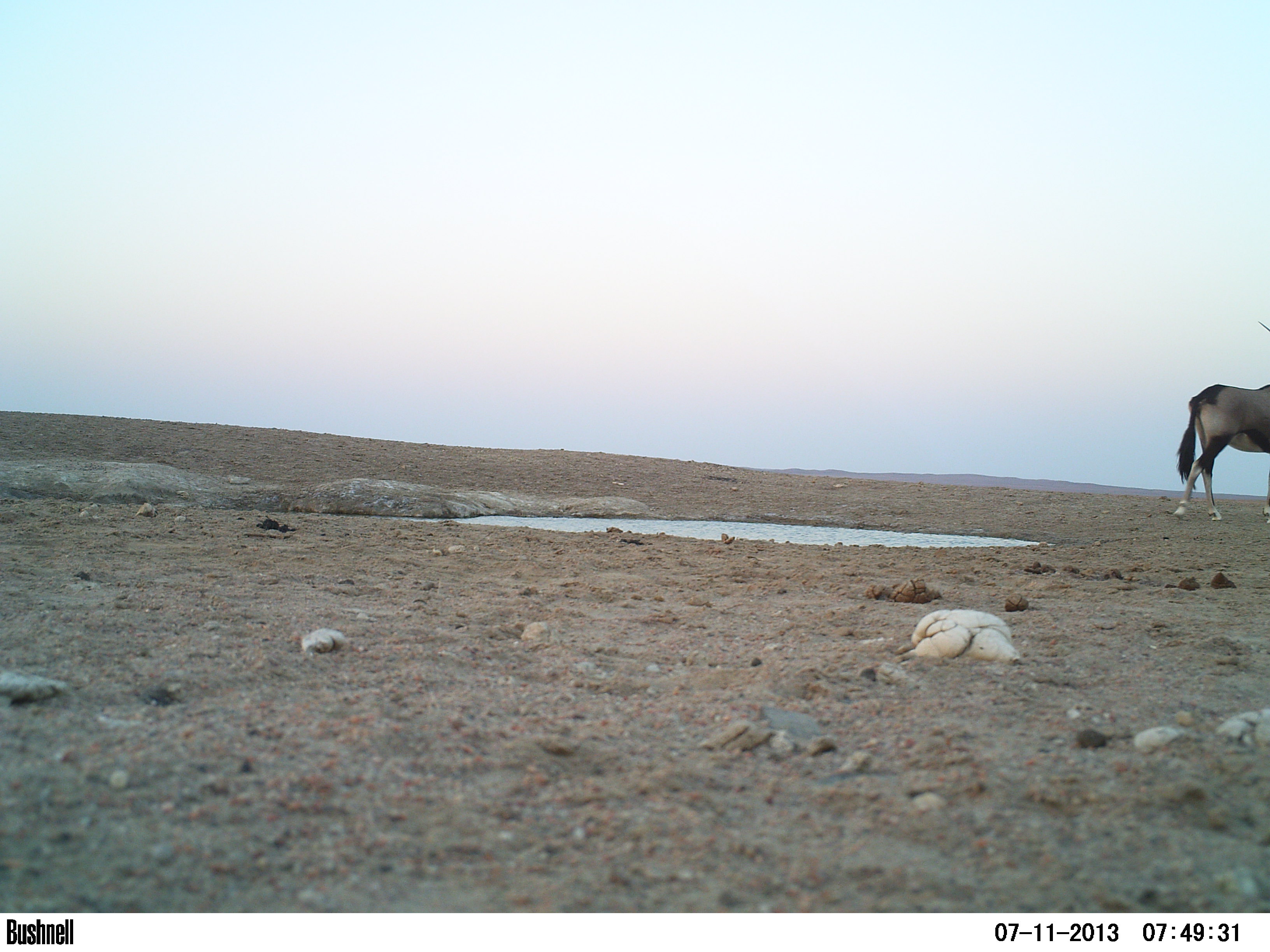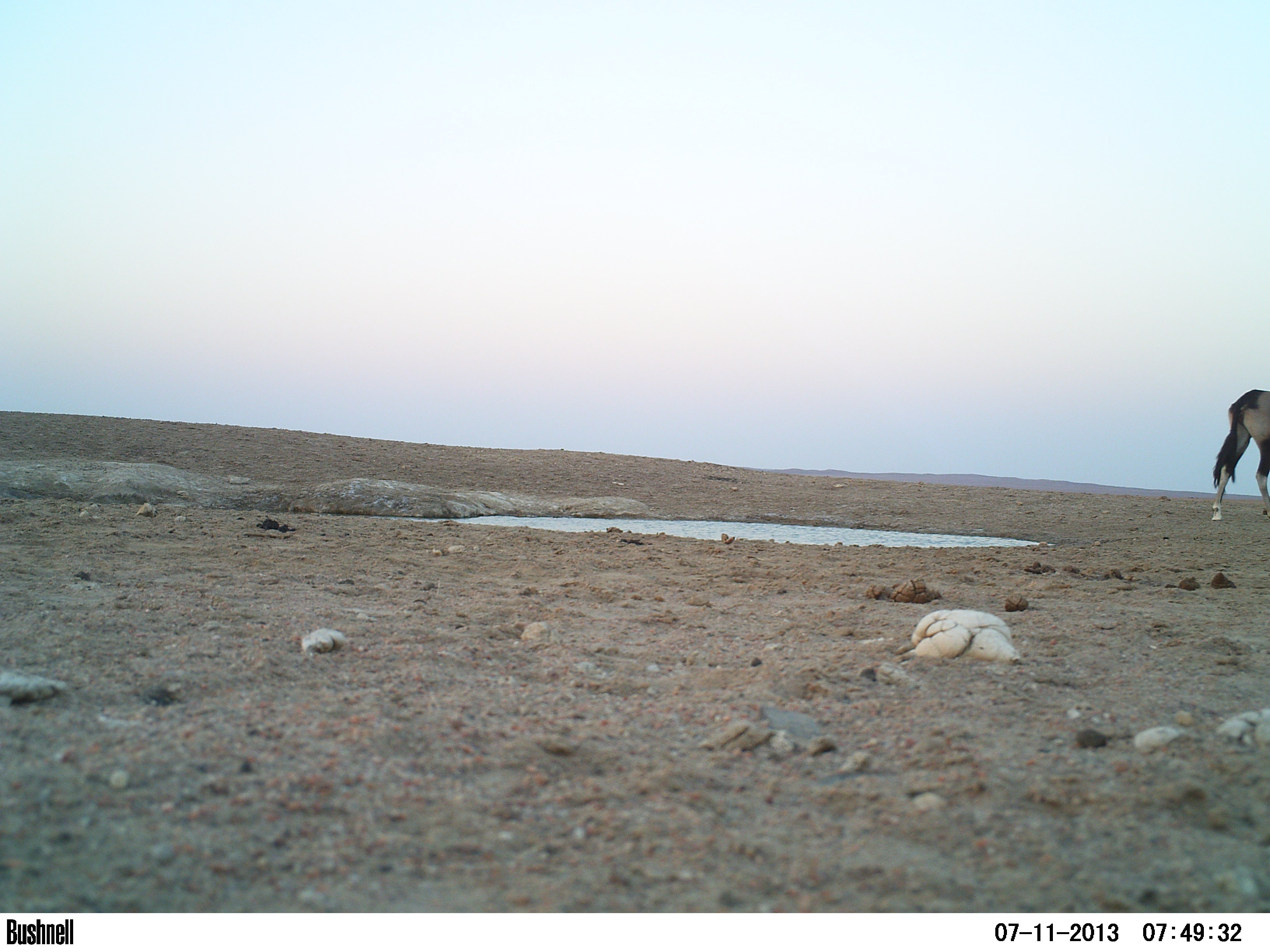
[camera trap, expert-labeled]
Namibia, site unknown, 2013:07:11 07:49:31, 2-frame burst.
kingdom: Animalia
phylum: Chordata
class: Mammalia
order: Artiodactyla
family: Bovidae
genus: Oryx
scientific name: Oryx gazella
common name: gemsbok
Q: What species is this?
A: Oryx gazella (gemsbok).